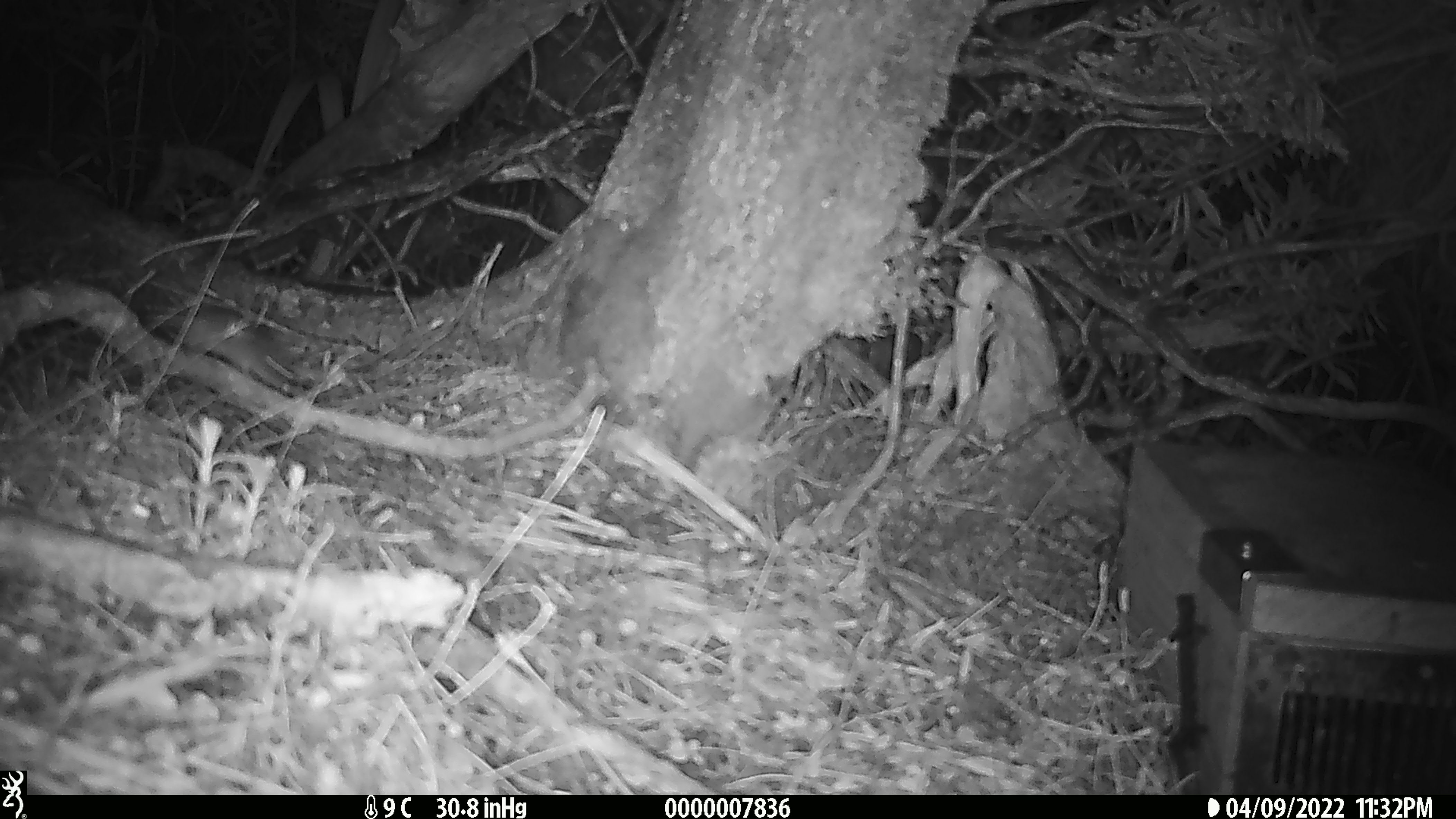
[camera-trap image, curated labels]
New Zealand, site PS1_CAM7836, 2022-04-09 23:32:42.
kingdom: Animalia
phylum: Chordata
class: Mammalia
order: Rodentia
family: Muridae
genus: Mus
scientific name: Mus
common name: mouse